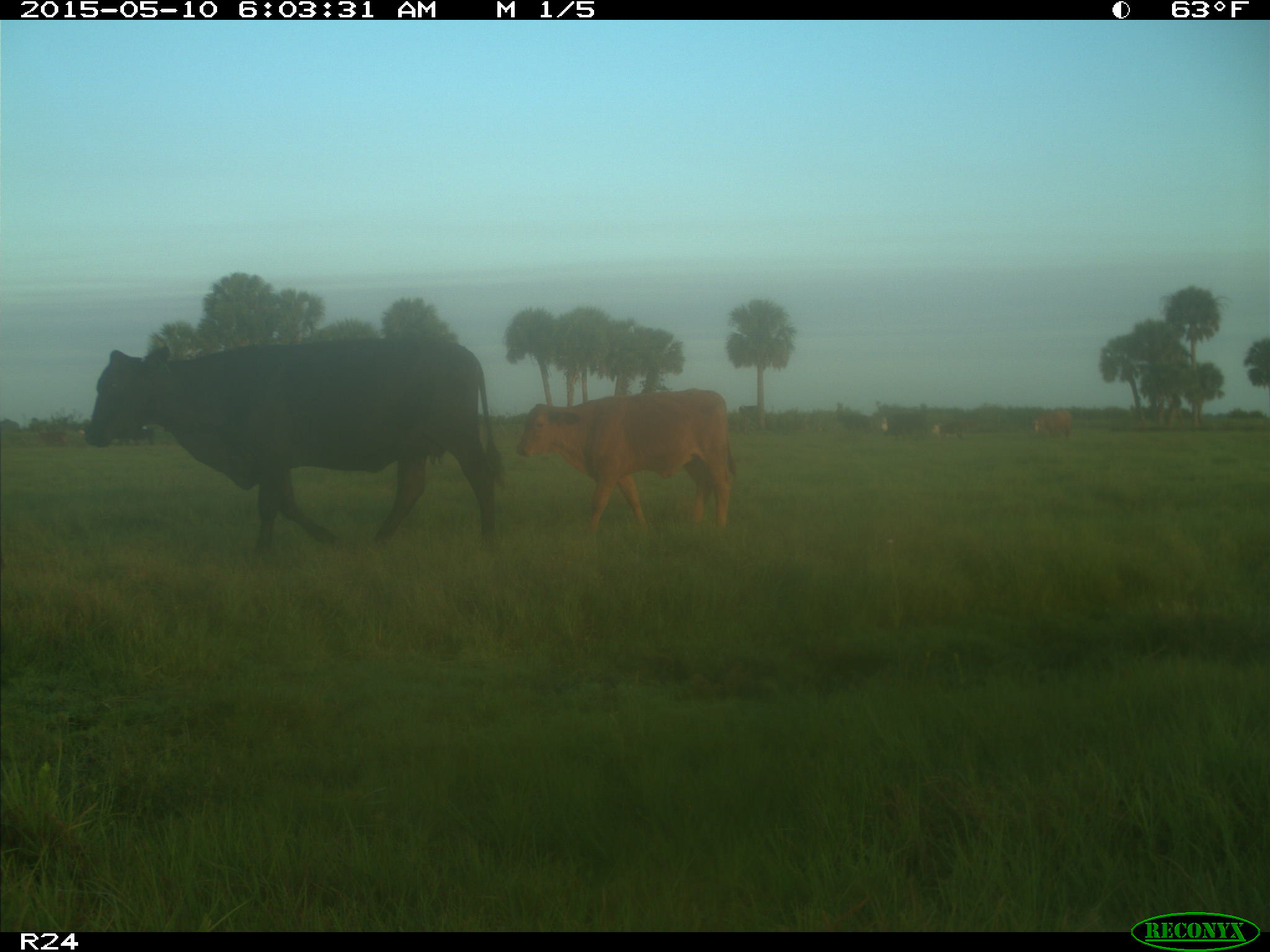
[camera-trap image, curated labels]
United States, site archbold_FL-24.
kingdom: Animalia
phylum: Chordata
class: Mammalia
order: Artiodactyla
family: Bovidae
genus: Bos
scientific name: Bos taurus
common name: domestic cow